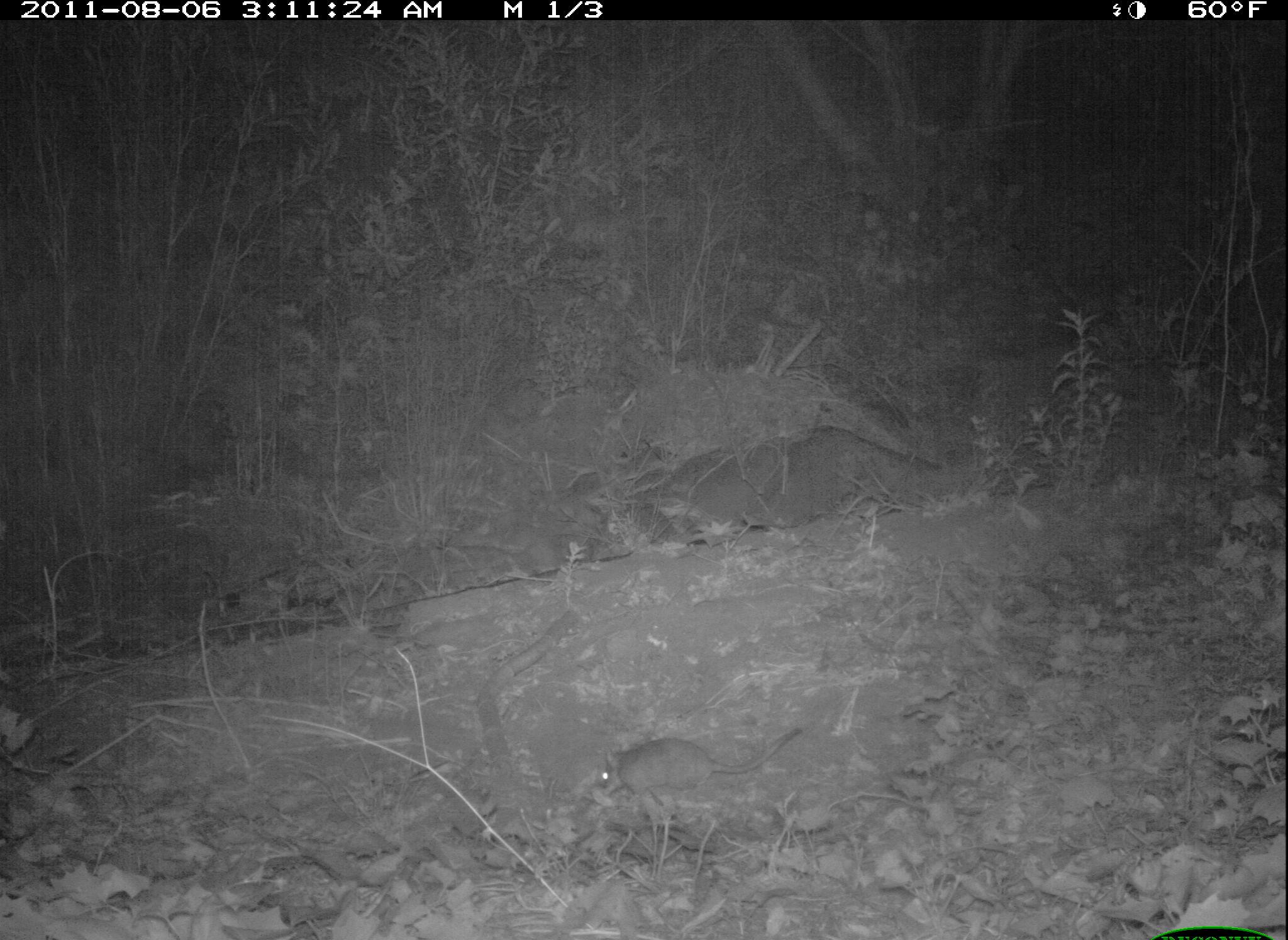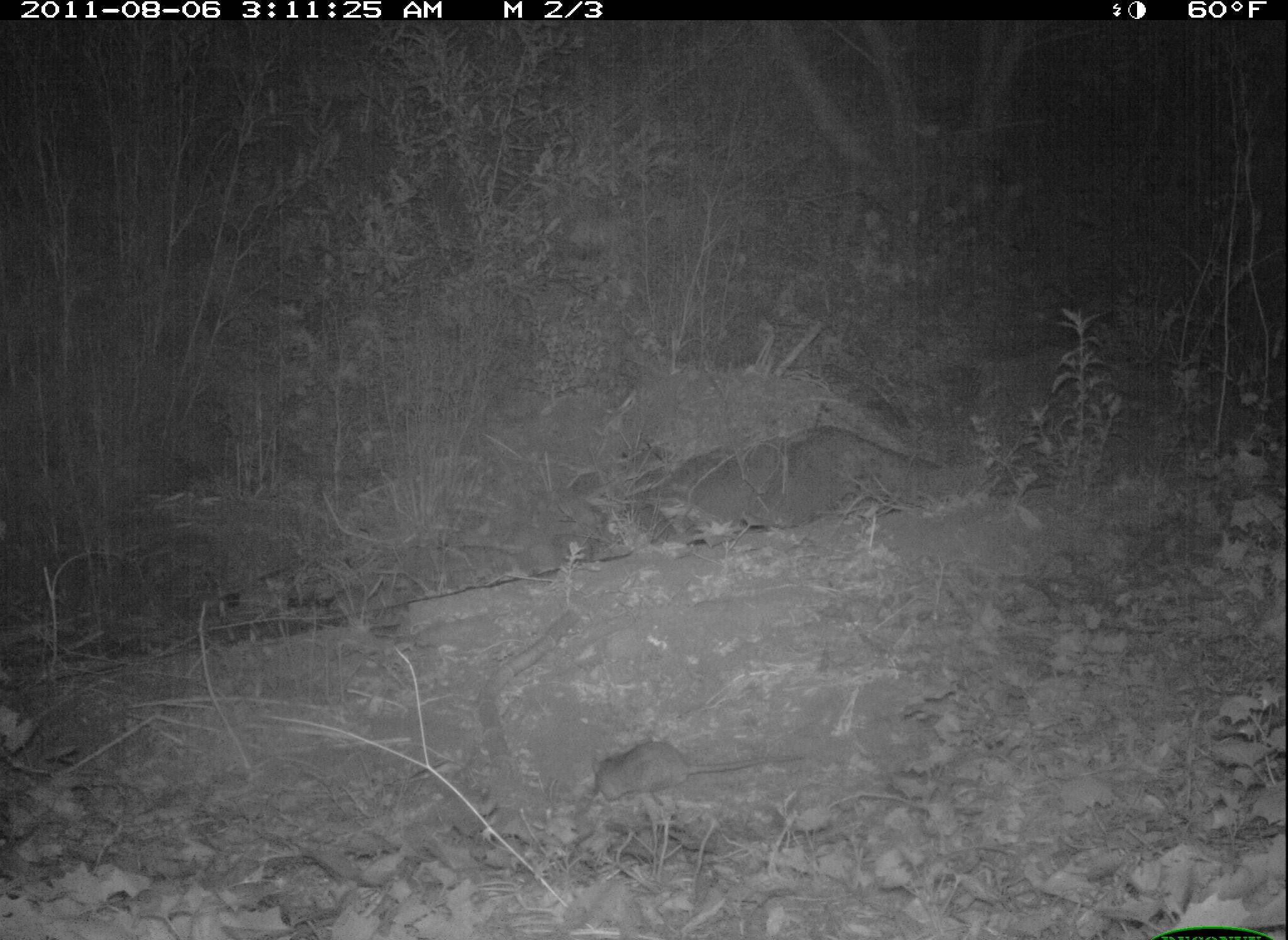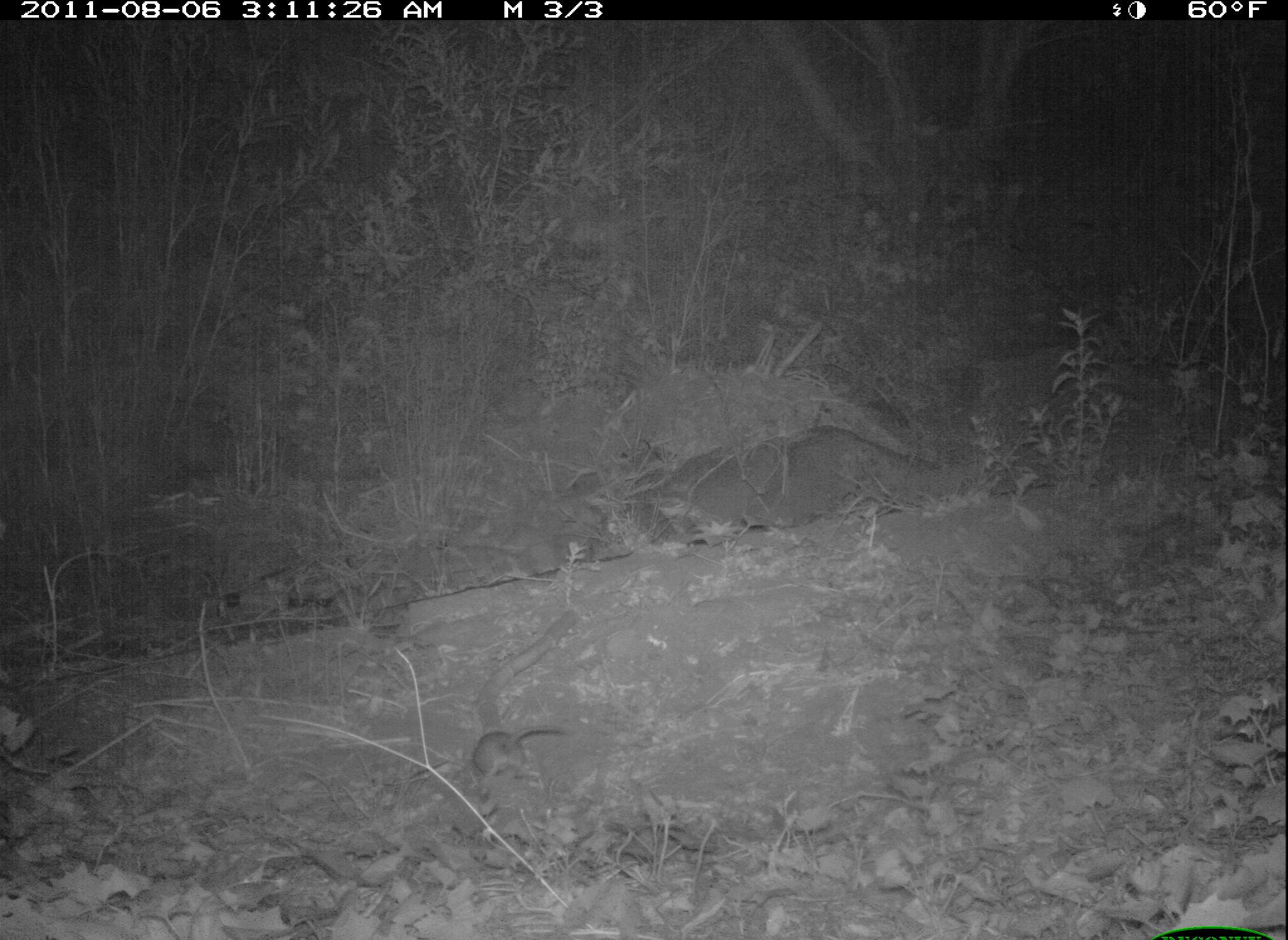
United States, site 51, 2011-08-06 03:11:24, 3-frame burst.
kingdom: Animalia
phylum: Chordata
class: Mammalia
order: Rodentia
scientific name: Rodentia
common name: rodent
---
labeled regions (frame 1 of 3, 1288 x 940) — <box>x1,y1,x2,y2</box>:
rodent: <box>594,725,811,809</box>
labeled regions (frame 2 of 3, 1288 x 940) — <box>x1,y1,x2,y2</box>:
rodent: <box>584,734,816,810</box>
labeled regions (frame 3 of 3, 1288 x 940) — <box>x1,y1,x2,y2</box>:
rodent: <box>467,717,568,797</box>